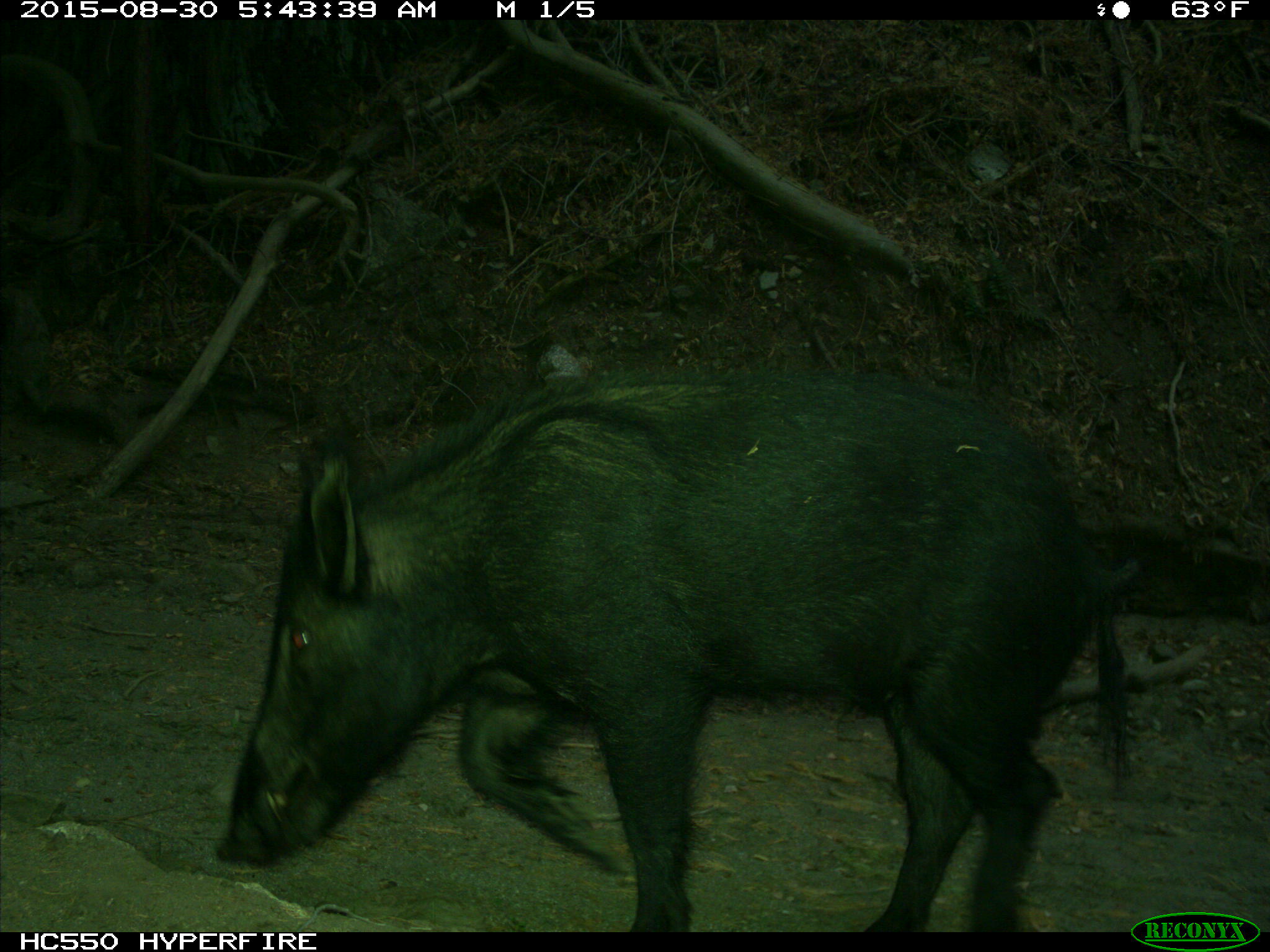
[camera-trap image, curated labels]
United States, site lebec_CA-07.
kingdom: Animalia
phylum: Chordata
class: Mammalia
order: Artiodactyla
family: Suidae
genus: Sus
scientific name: Sus scrofa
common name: wild boar